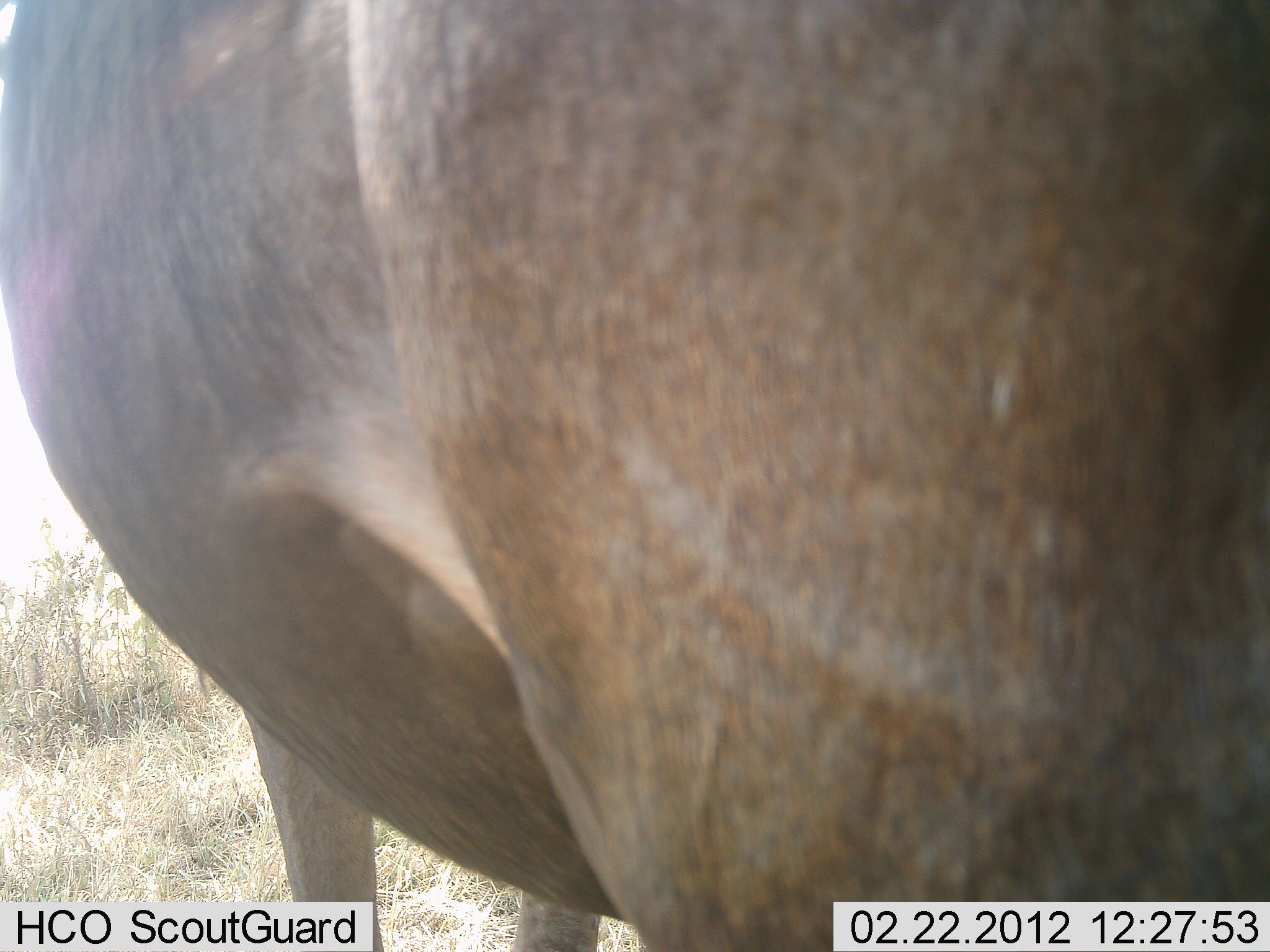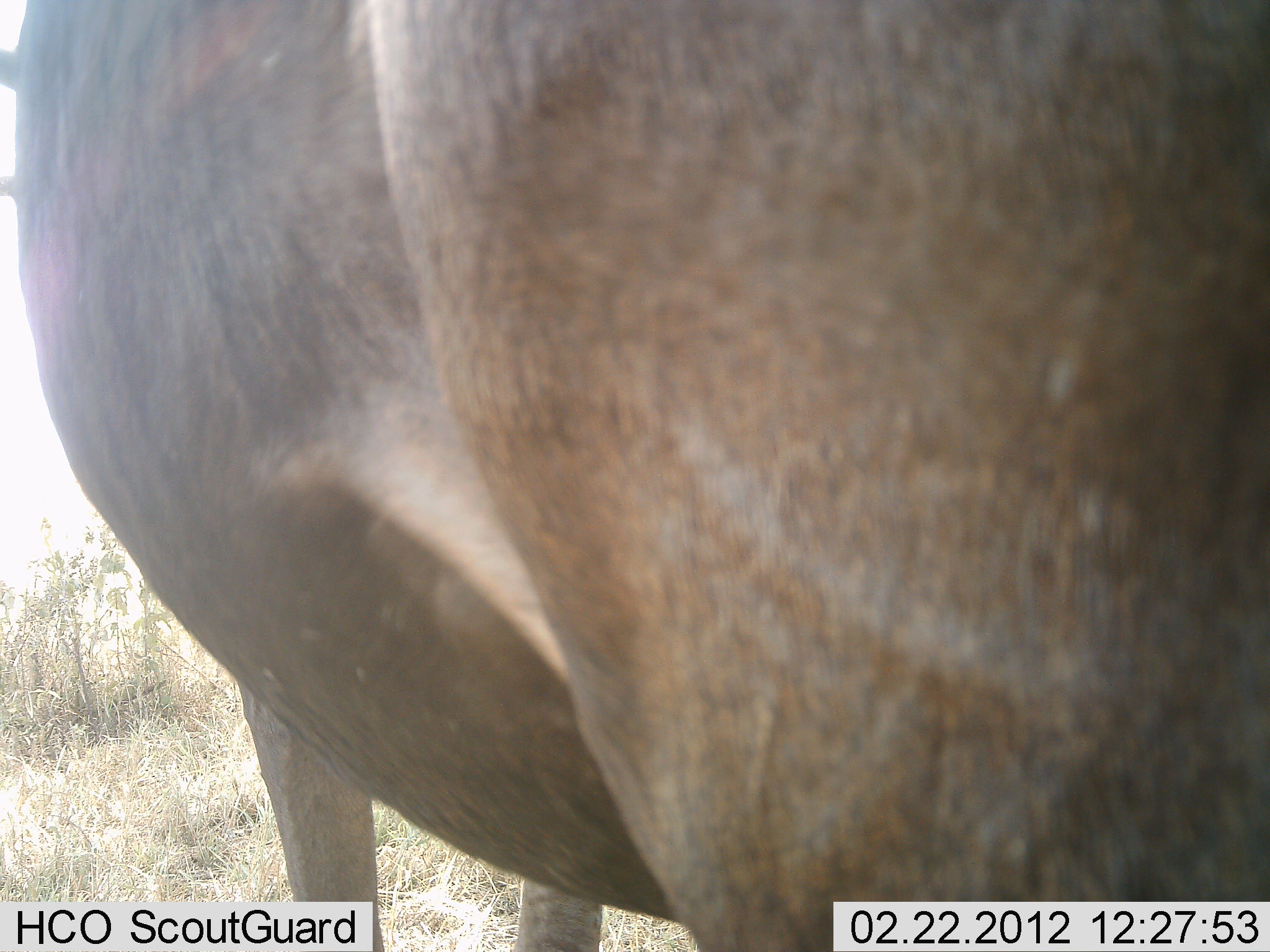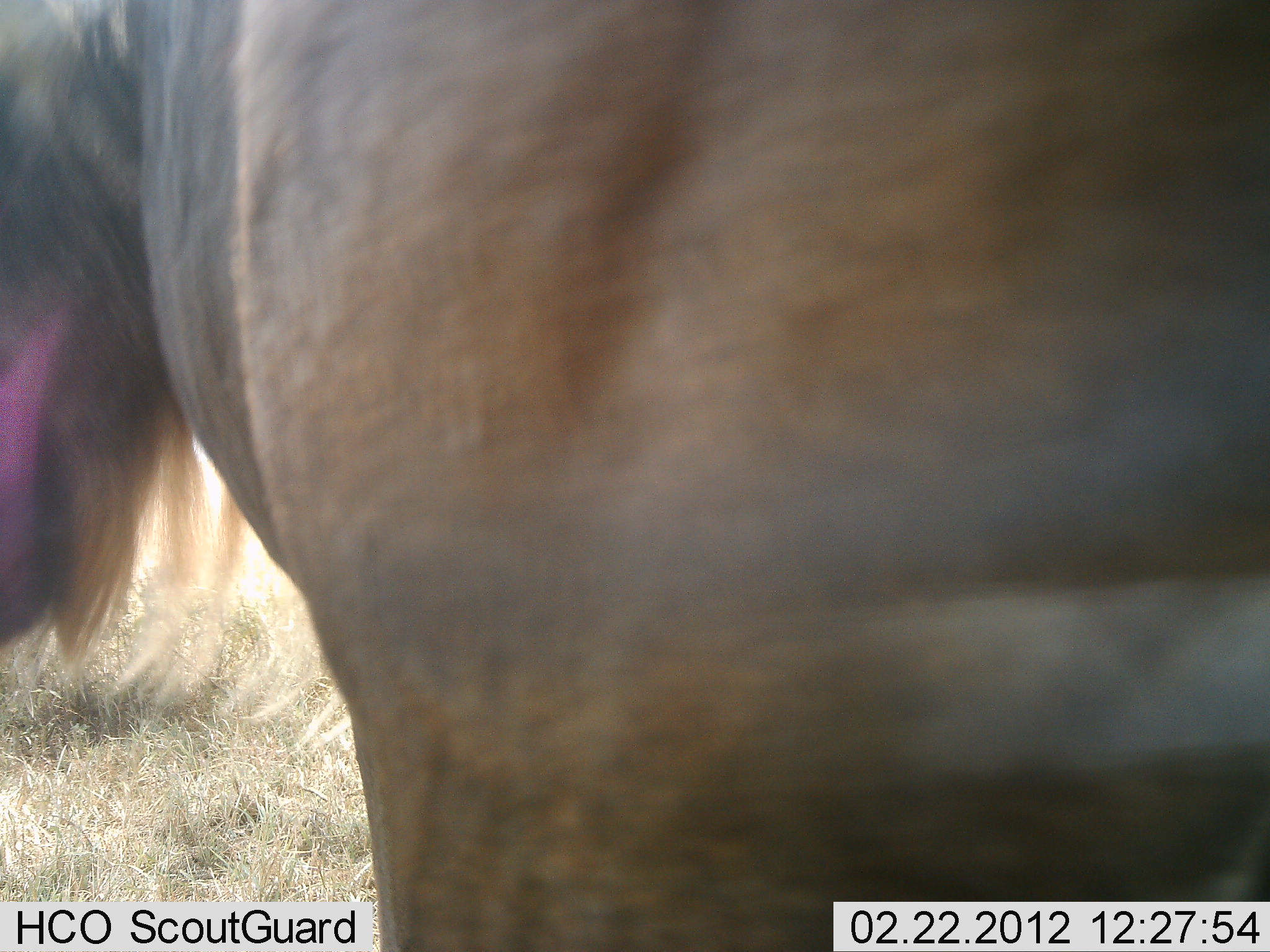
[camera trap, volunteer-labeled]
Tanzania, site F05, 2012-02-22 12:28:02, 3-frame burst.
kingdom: Animalia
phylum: Chordata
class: Mammalia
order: Artiodactyla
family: Bovidae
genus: Connochaetes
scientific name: Connochaetes taurinus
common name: blue wildebeest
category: wildebeest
Wildebeest (blue wildebeest) (Connochaetes taurinus), count 1. Behavior (volunteer vote fractions): standing 100%, resting 0%, moving 0%, interacting 0%. Young present (vote fraction): 0%. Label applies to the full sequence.